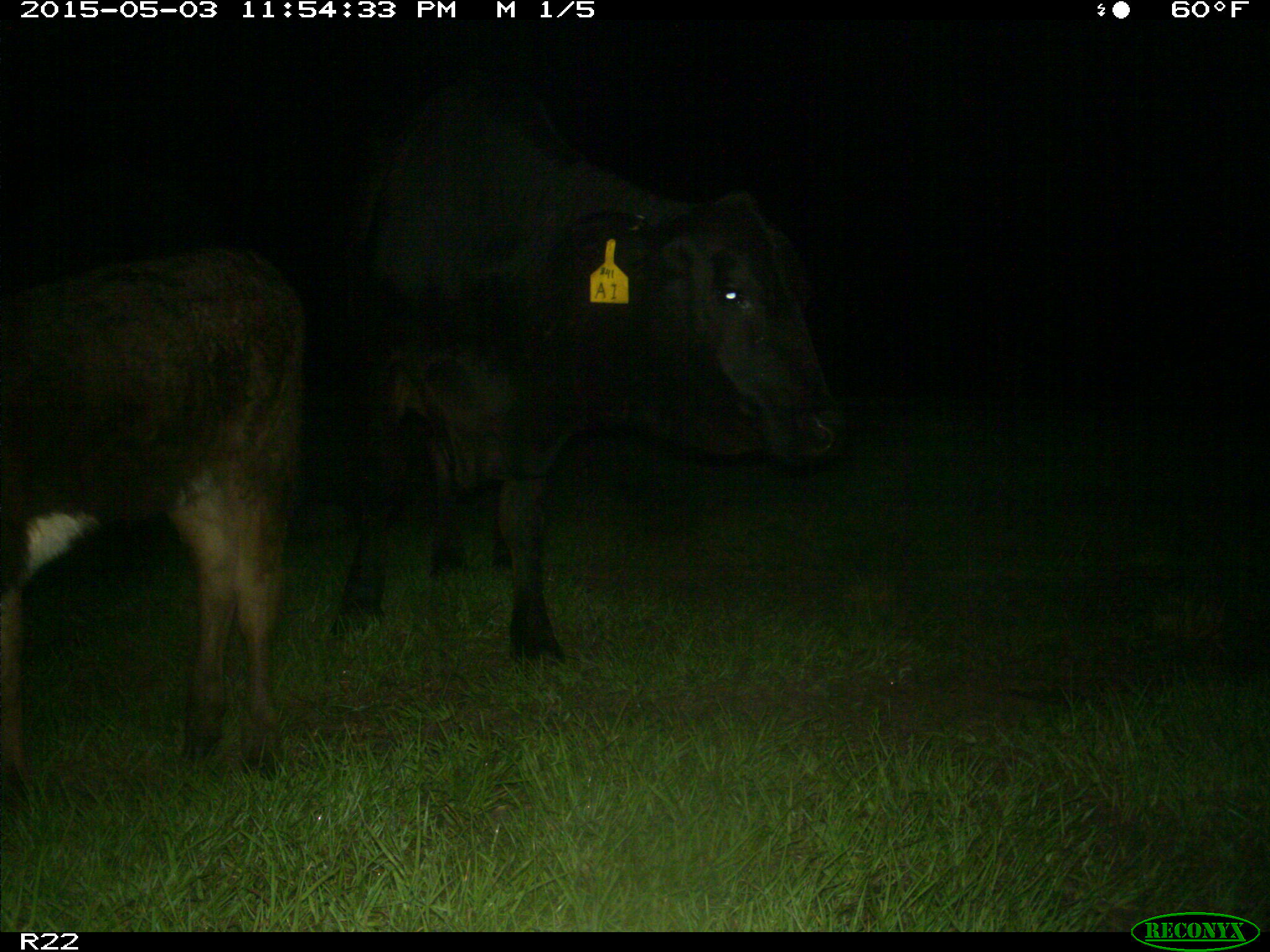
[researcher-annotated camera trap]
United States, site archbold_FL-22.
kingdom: Animalia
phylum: Chordata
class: Mammalia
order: Artiodactyla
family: Bovidae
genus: Bos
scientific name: Bos taurus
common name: domestic cow